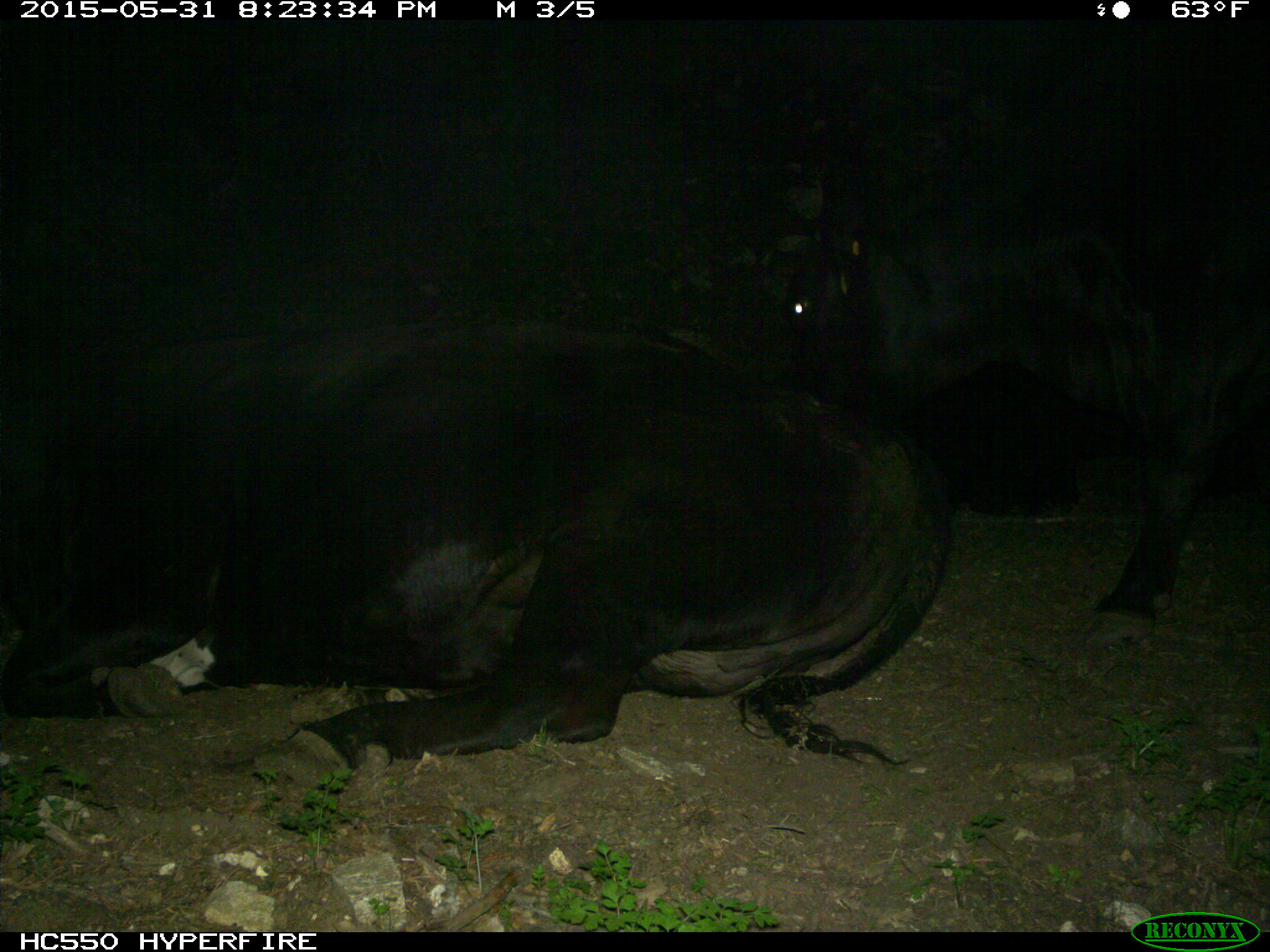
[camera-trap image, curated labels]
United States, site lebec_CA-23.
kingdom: Animalia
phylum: Chordata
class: Mammalia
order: Artiodactyla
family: Bovidae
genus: Bos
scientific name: Bos taurus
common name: domestic cow